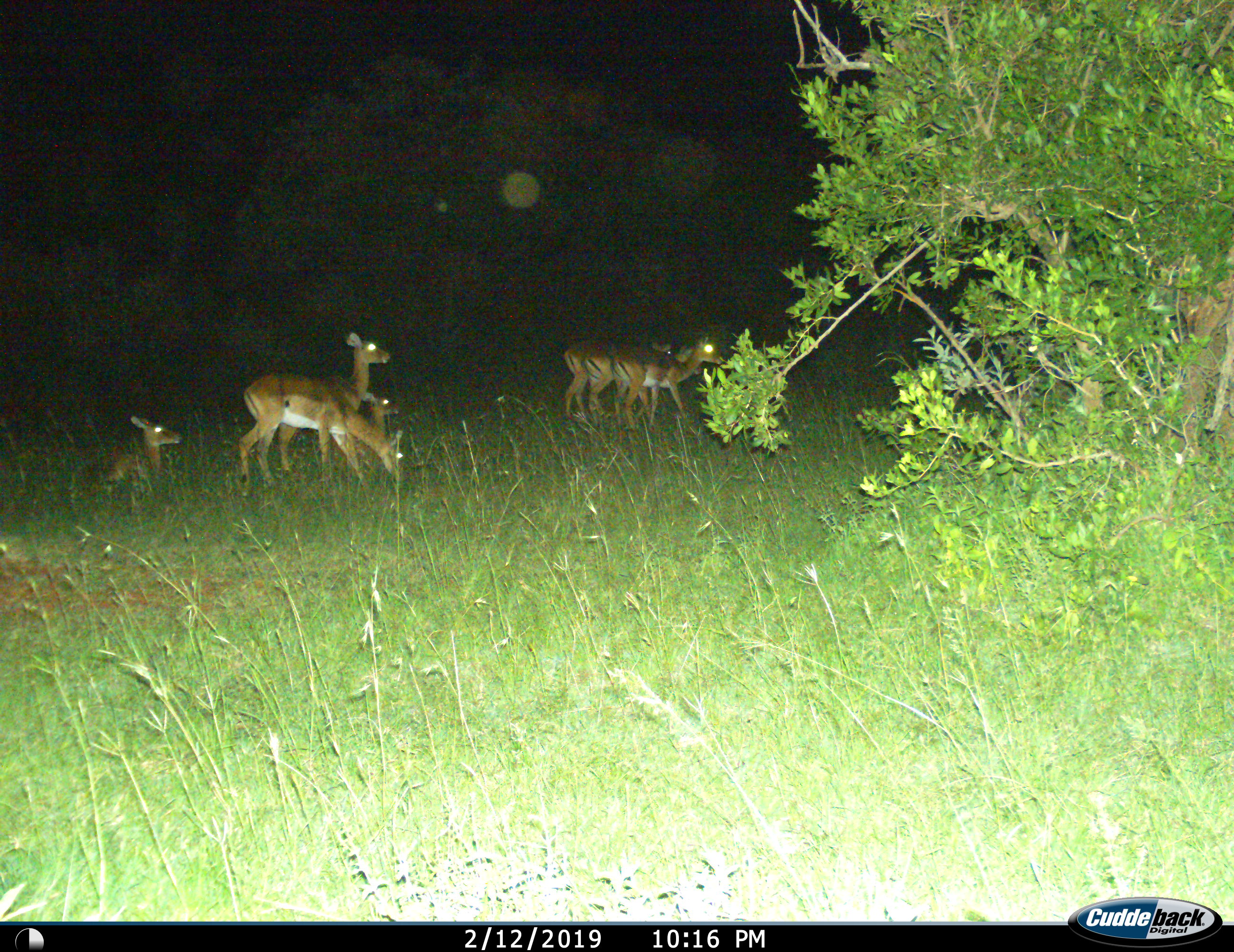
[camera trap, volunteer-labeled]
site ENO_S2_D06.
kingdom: Animalia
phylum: Chordata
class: Mammalia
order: Artiodactyla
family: Bovidae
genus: Aepyceros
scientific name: Aepyceros melampus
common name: impala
Impala (Aepyceros melampus), count 7. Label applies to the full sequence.